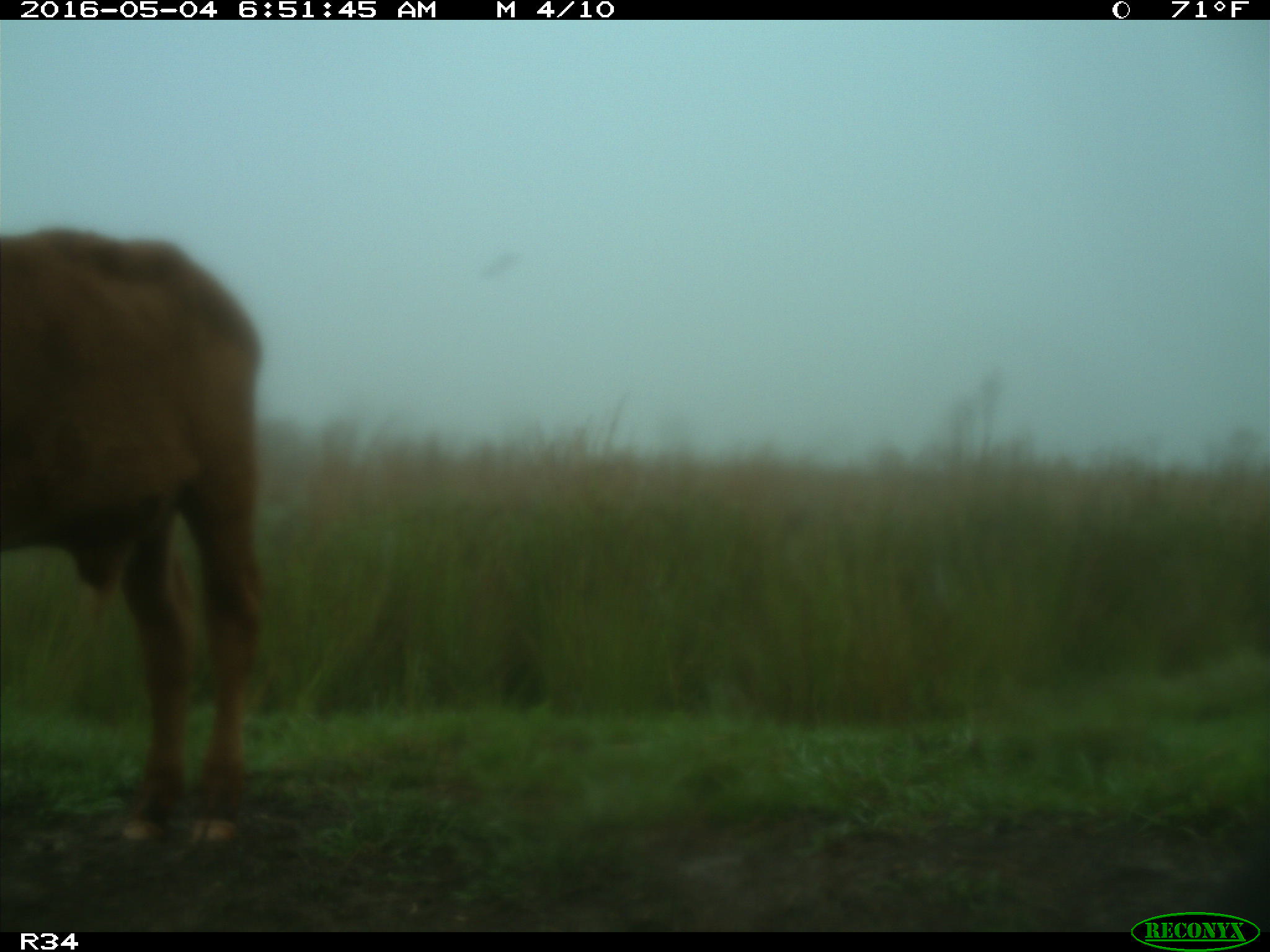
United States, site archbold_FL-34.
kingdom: Animalia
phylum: Chordata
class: Mammalia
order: Artiodactyla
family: Bovidae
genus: Bos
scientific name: Bos taurus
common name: domestic cow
Bos taurus (domestic cow).